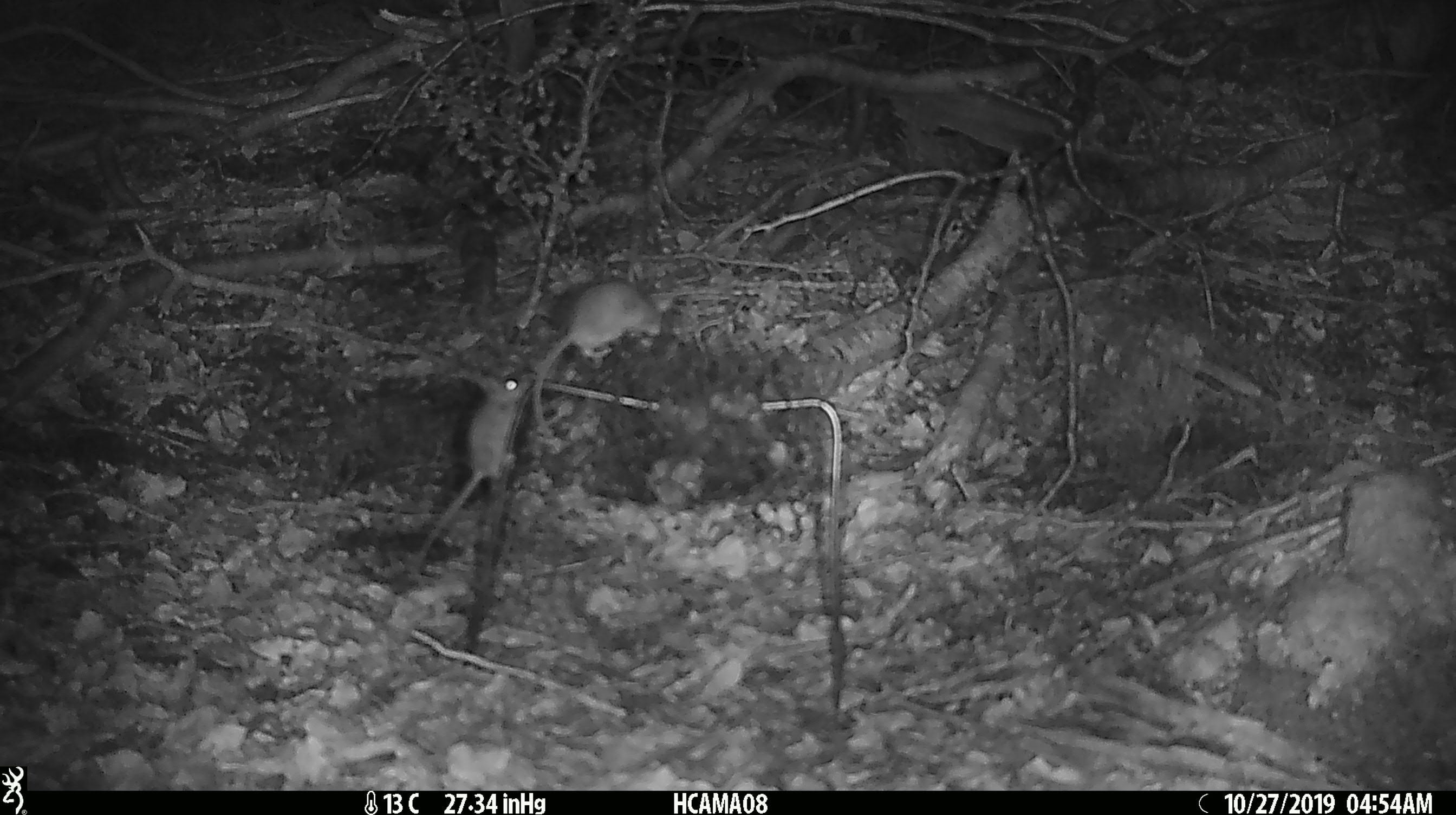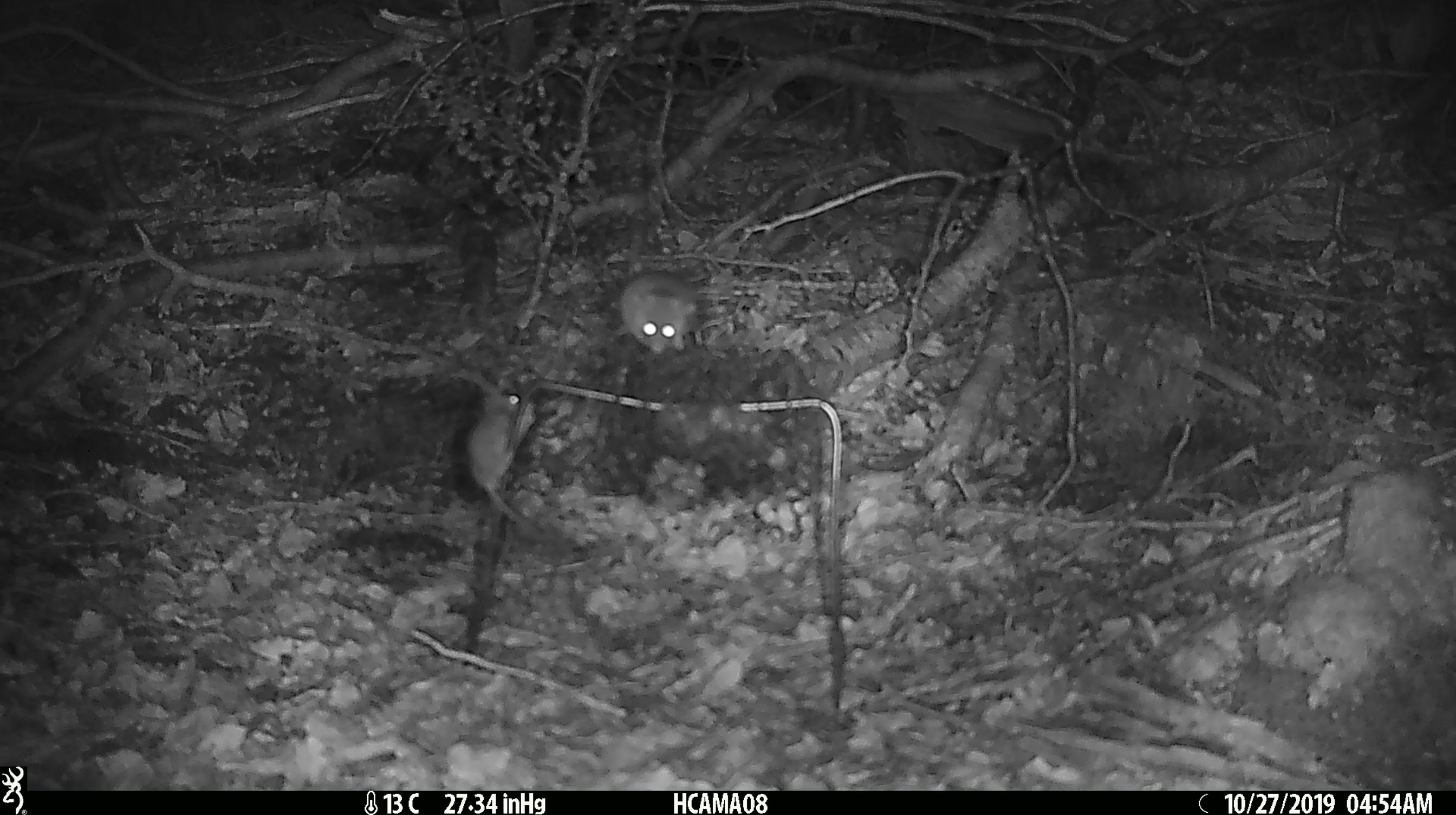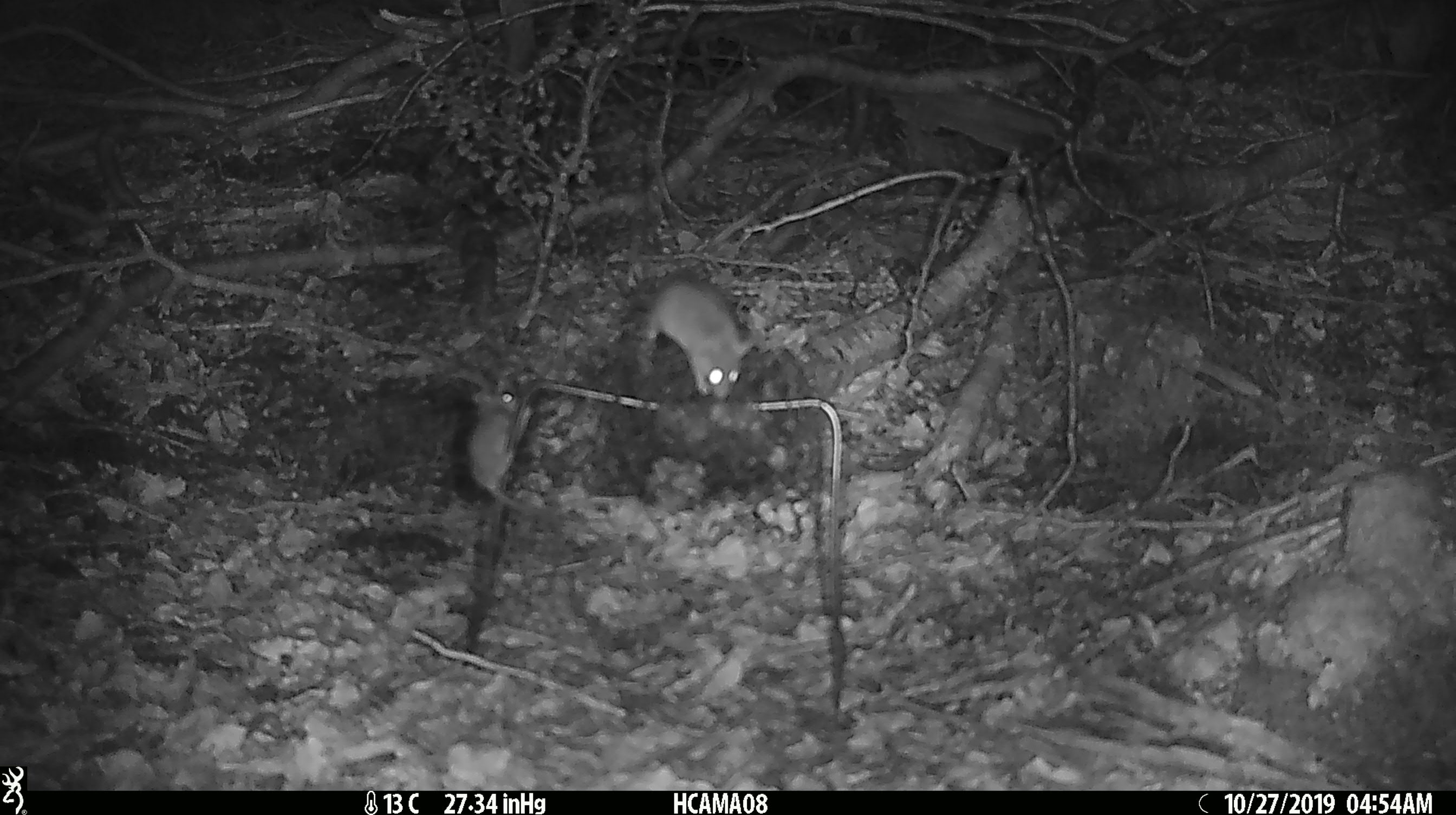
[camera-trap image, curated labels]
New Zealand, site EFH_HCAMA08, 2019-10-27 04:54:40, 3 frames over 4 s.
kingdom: Animalia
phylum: Chordata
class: Mammalia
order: Rodentia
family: Muridae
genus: Mus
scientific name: Mus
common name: mouse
Mouse (Mus).